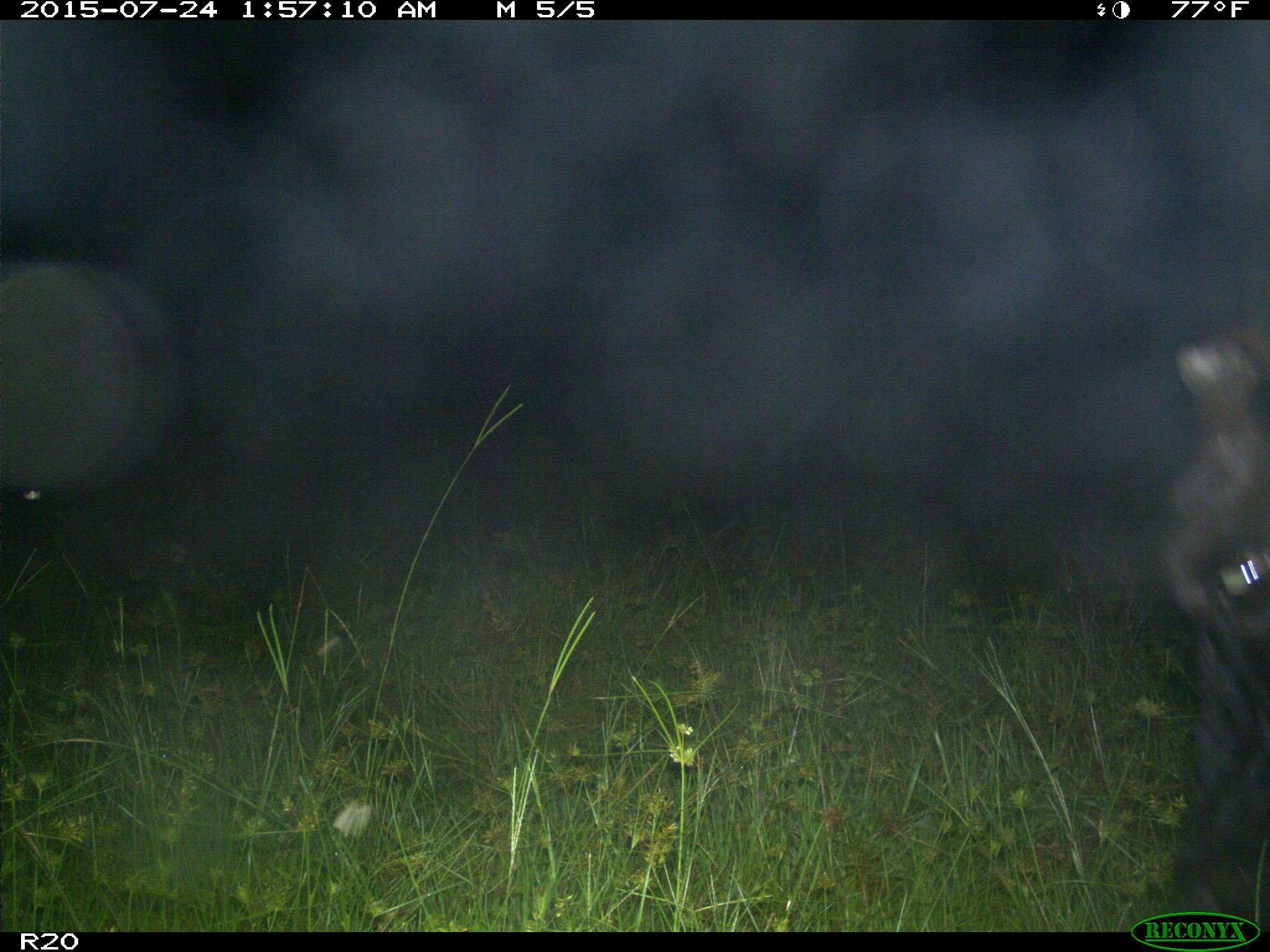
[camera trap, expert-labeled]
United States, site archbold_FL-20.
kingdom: Animalia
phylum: Chordata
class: Mammalia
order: Artiodactyla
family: Bovidae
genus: Bos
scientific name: Bos taurus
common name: domestic cow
Bos taurus (domestic cow).